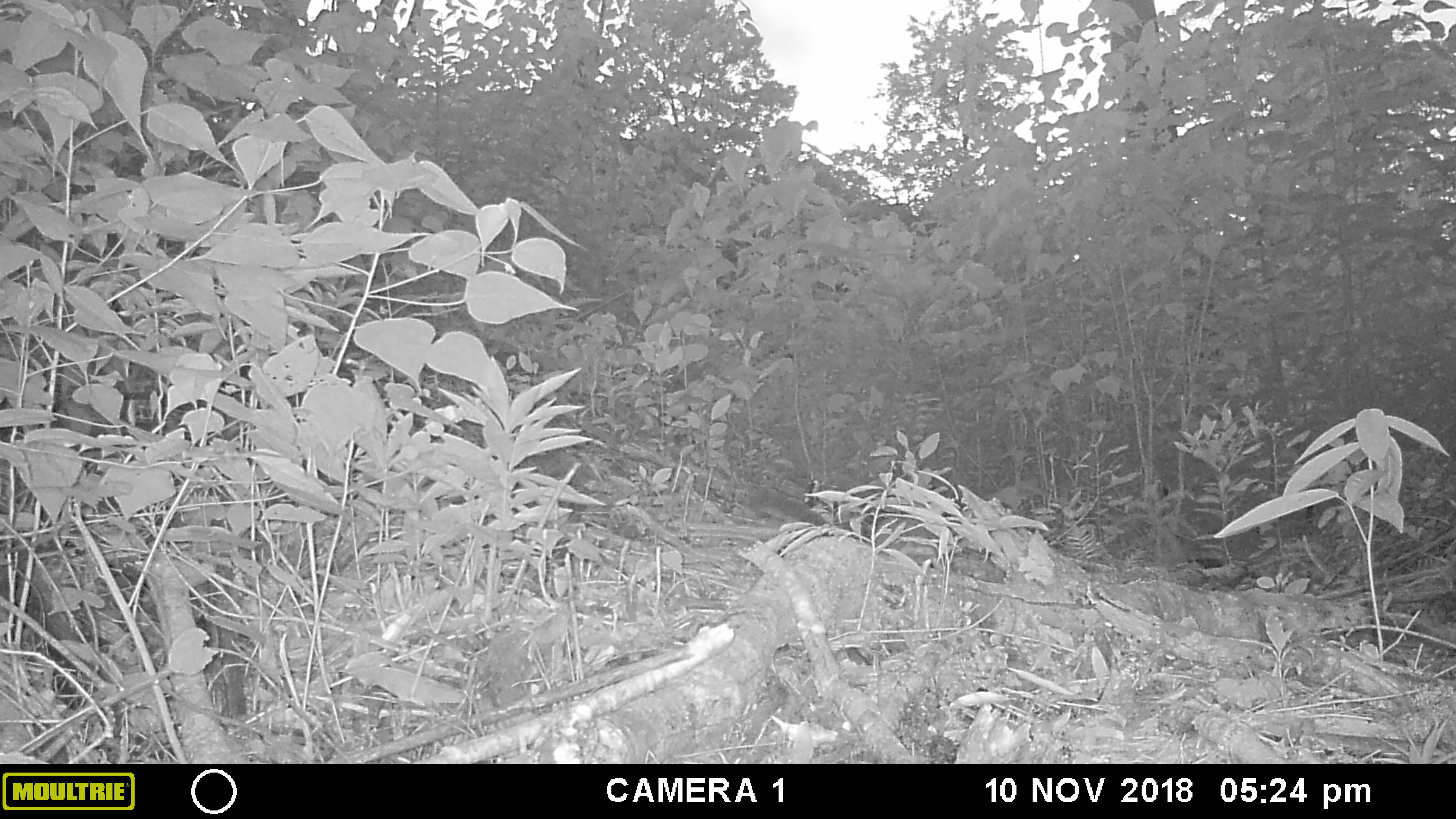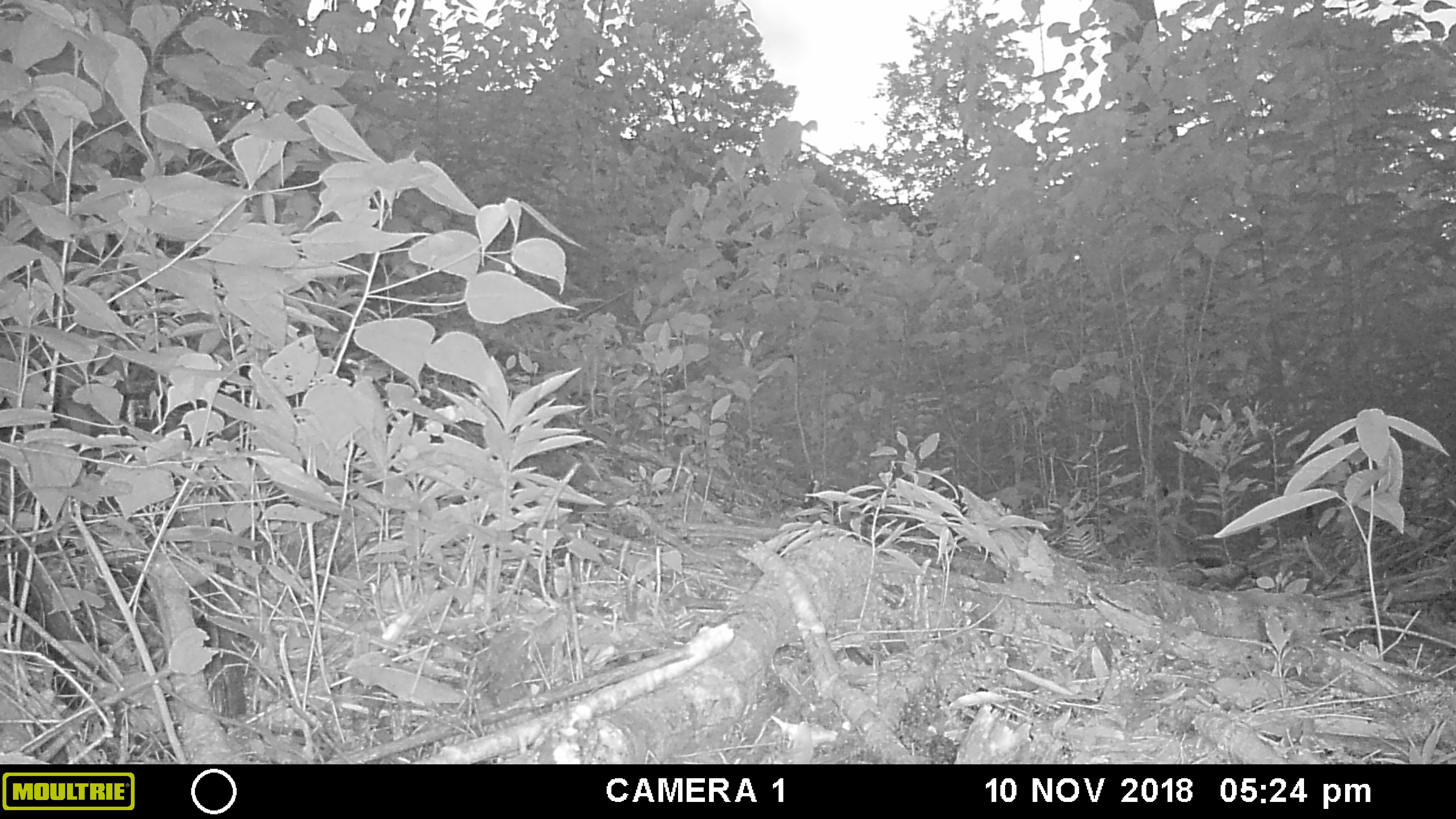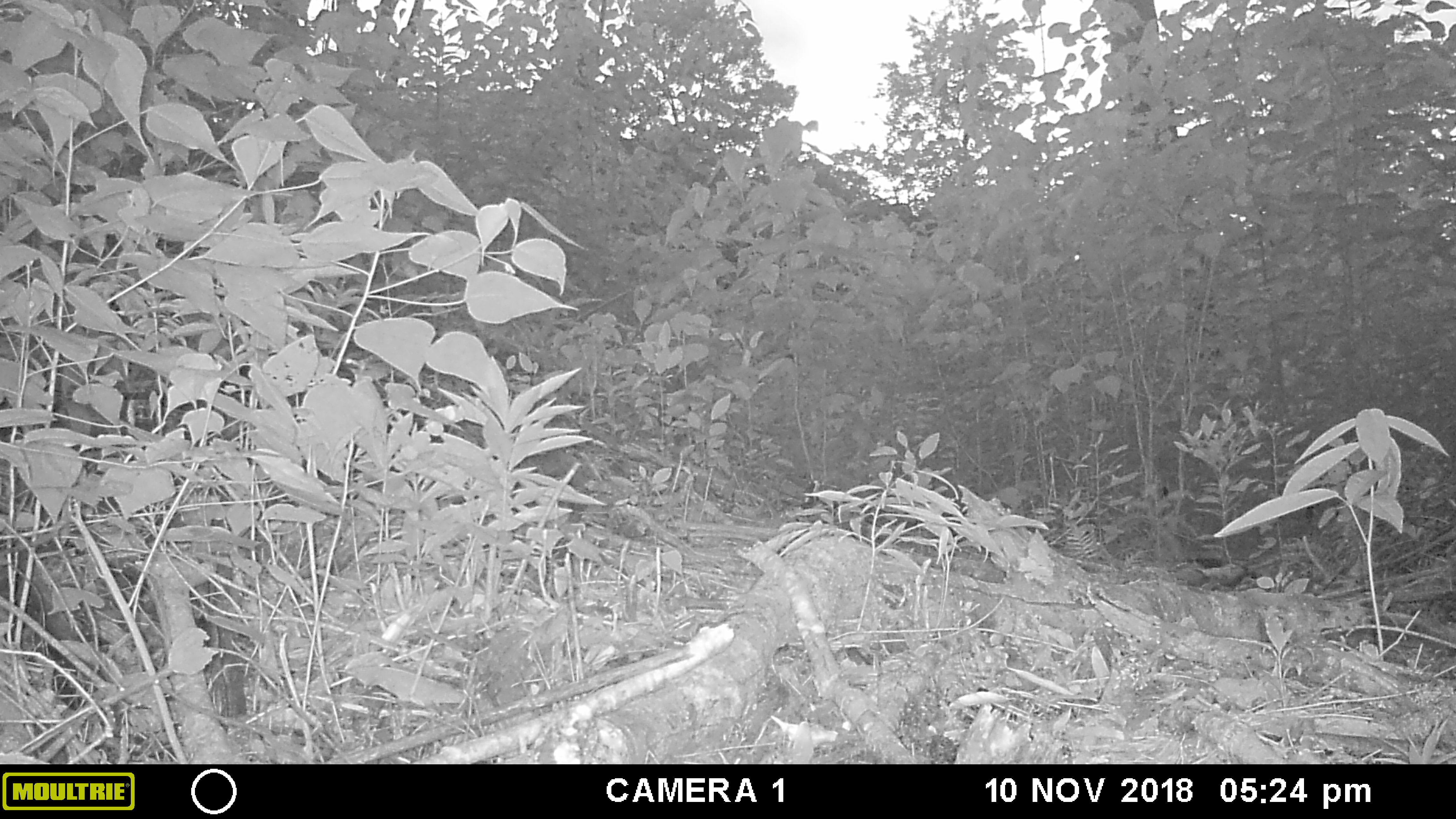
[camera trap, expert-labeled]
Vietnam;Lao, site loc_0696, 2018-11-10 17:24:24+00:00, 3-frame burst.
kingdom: Animalia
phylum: Chordata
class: Mammalia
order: Rodentia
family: Sciuridae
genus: Dremomys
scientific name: Dremomys rufigenis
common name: red-cheeked squirrel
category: red cheeked squirrel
Red cheeked squirrel (red-cheeked squirrel) (Dremomys rufigenis). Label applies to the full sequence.